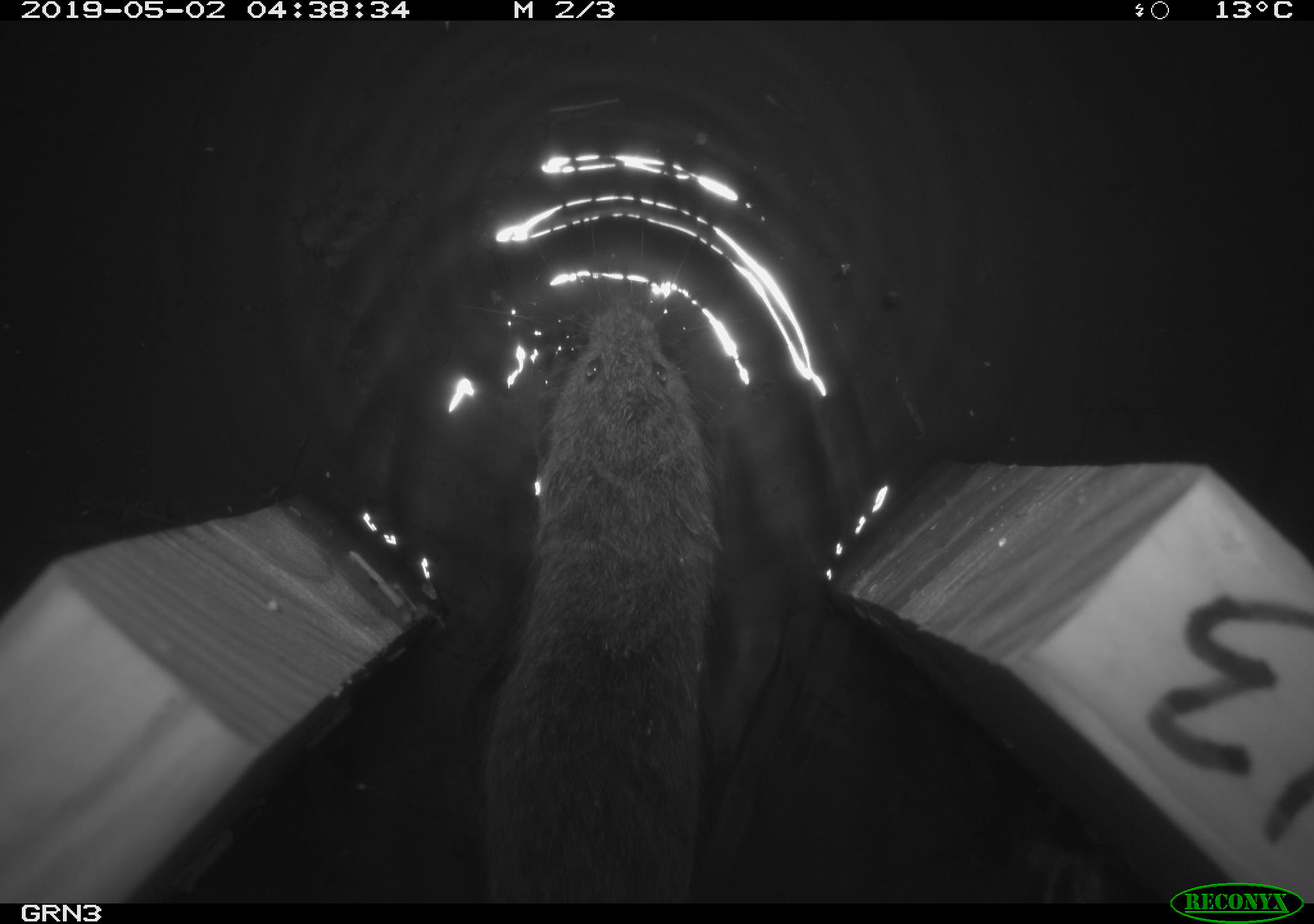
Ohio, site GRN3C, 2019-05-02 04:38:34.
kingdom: Animalia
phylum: Chordata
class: Mammalia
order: Rodentia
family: Cricetidae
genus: Microtus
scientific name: Microtus pennsylvanicus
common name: meadow vole